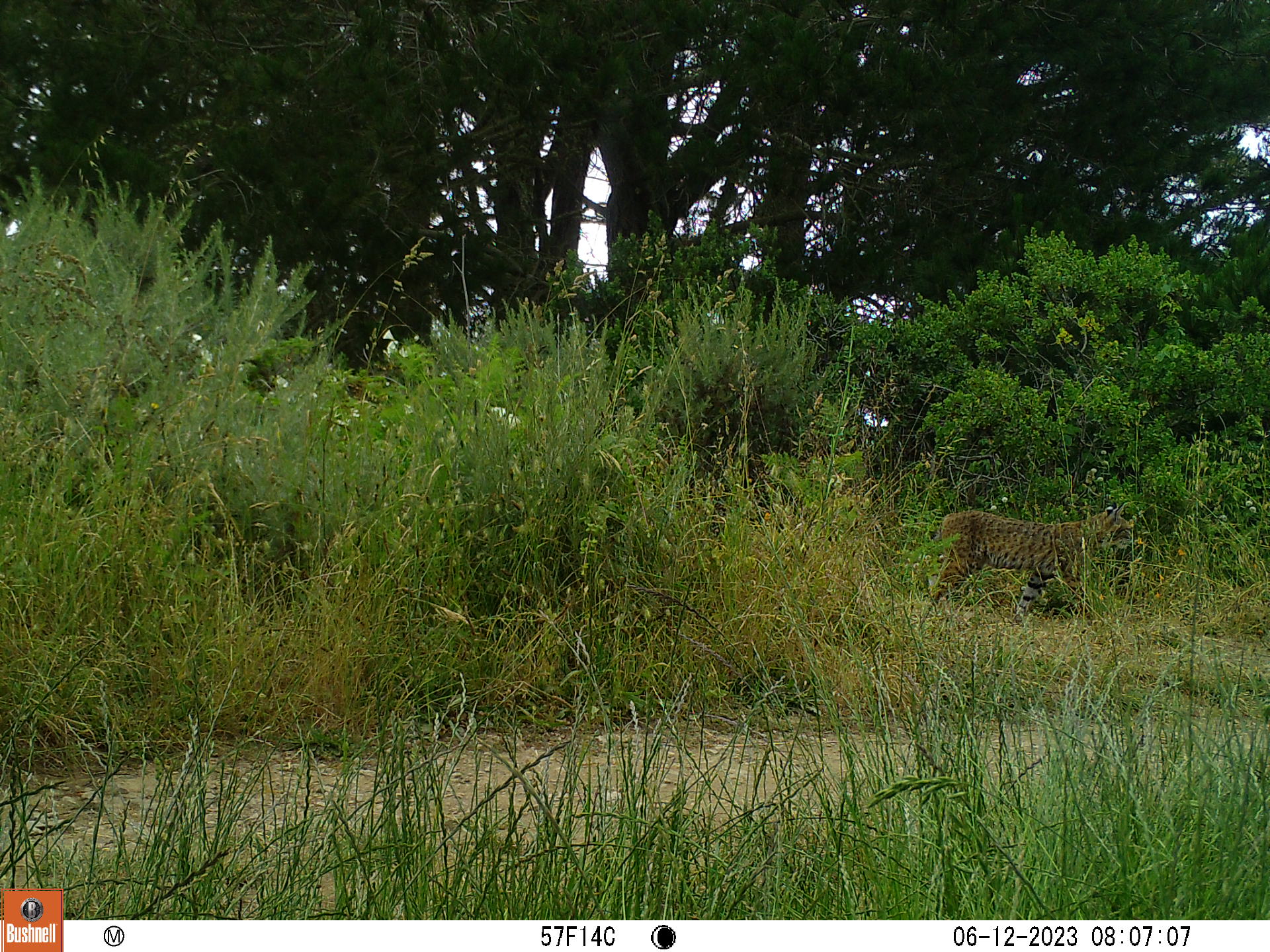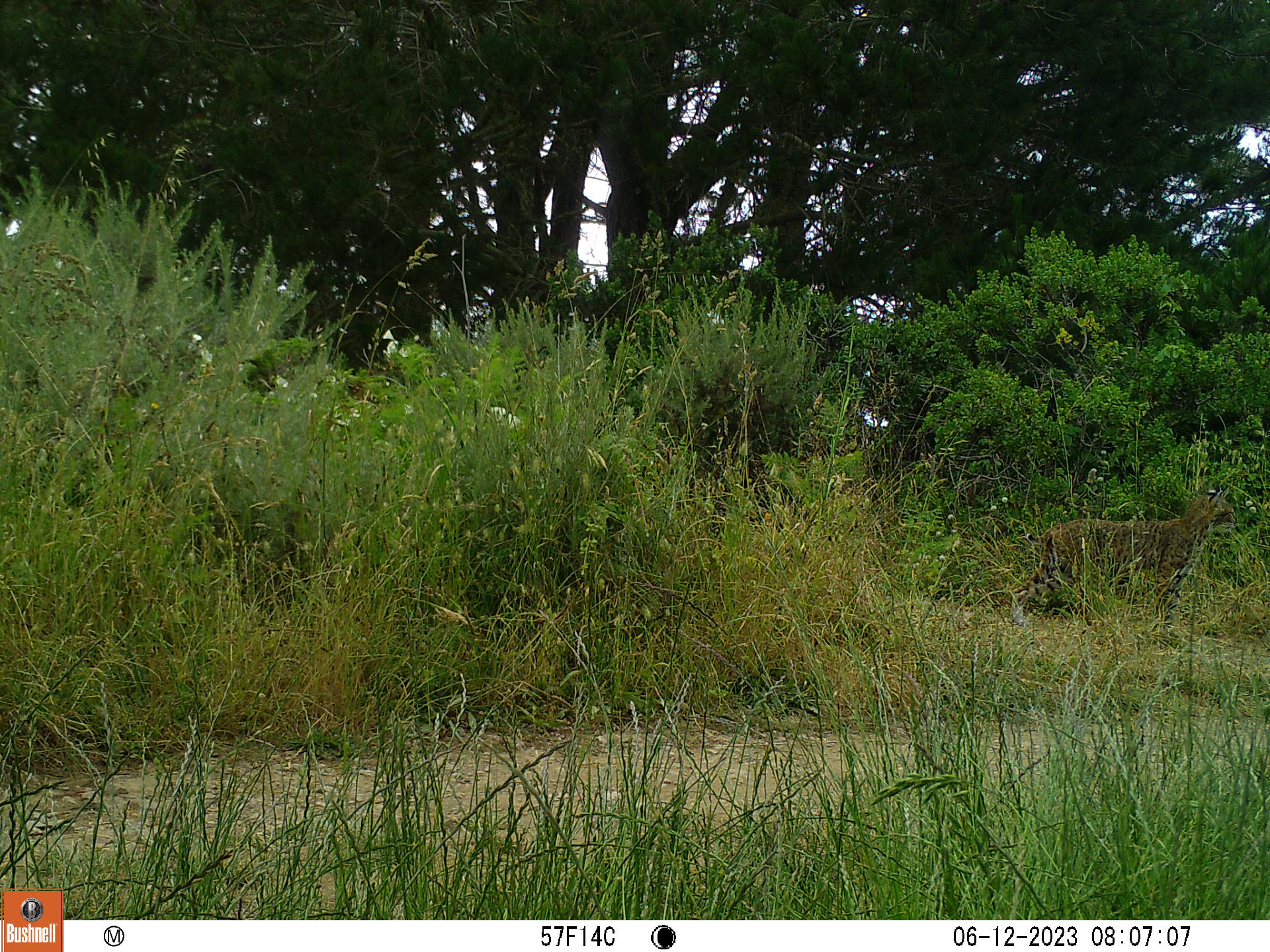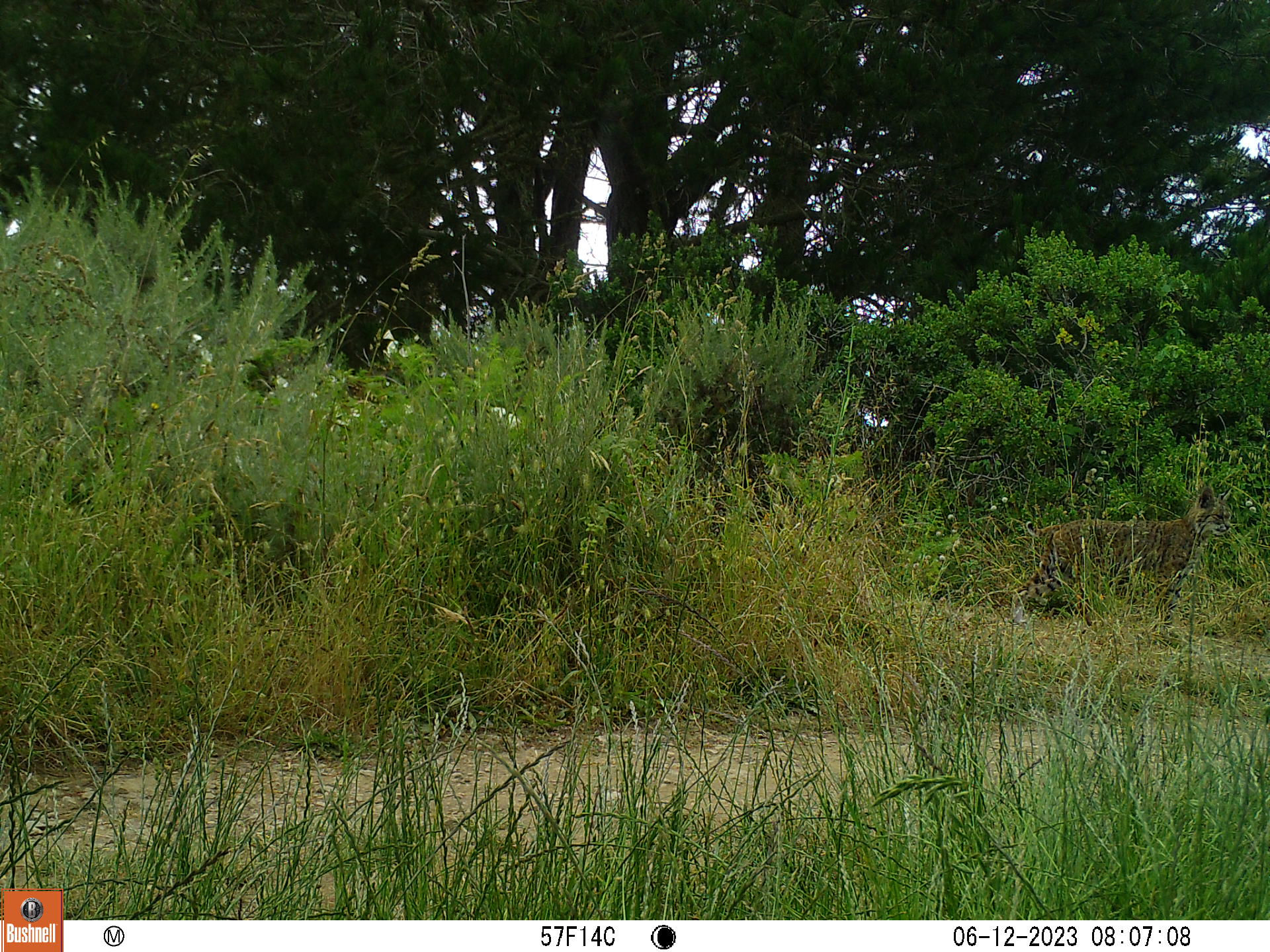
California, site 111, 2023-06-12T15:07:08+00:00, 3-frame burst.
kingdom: Animalia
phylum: Chordata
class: Mammalia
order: Carnivora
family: Felidae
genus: Lynx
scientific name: Lynx rufus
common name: bobcat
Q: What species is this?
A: Bobcat (Lynx rufus).